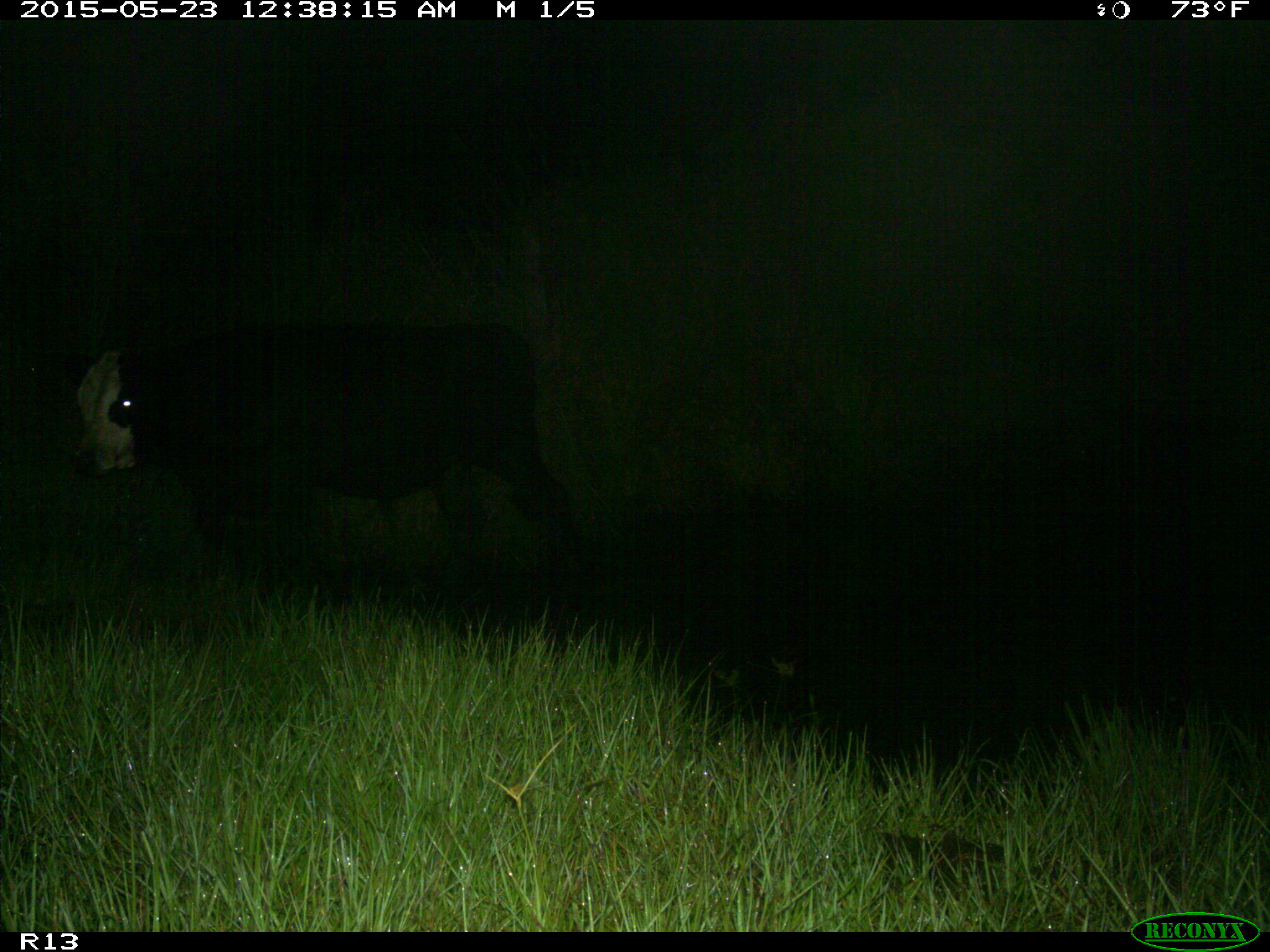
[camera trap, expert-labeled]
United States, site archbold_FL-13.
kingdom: Animalia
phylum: Chordata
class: Mammalia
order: Artiodactyla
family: Bovidae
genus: Bos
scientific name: Bos taurus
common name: domestic cow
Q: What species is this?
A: Bos taurus (domestic cow).